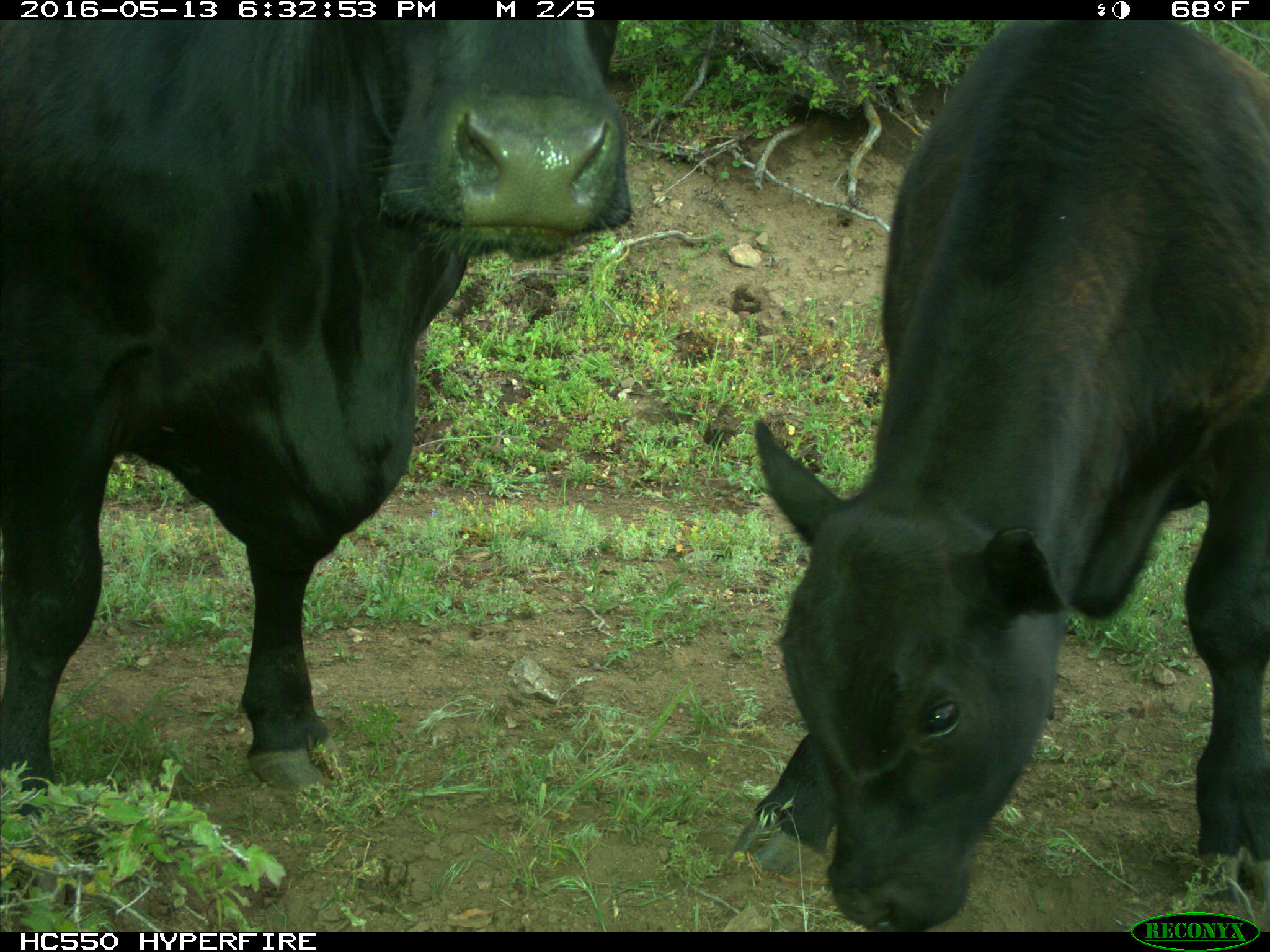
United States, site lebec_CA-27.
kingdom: Animalia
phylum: Chordata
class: Mammalia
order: Artiodactyla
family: Bovidae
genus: Bos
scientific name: Bos taurus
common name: domestic cow